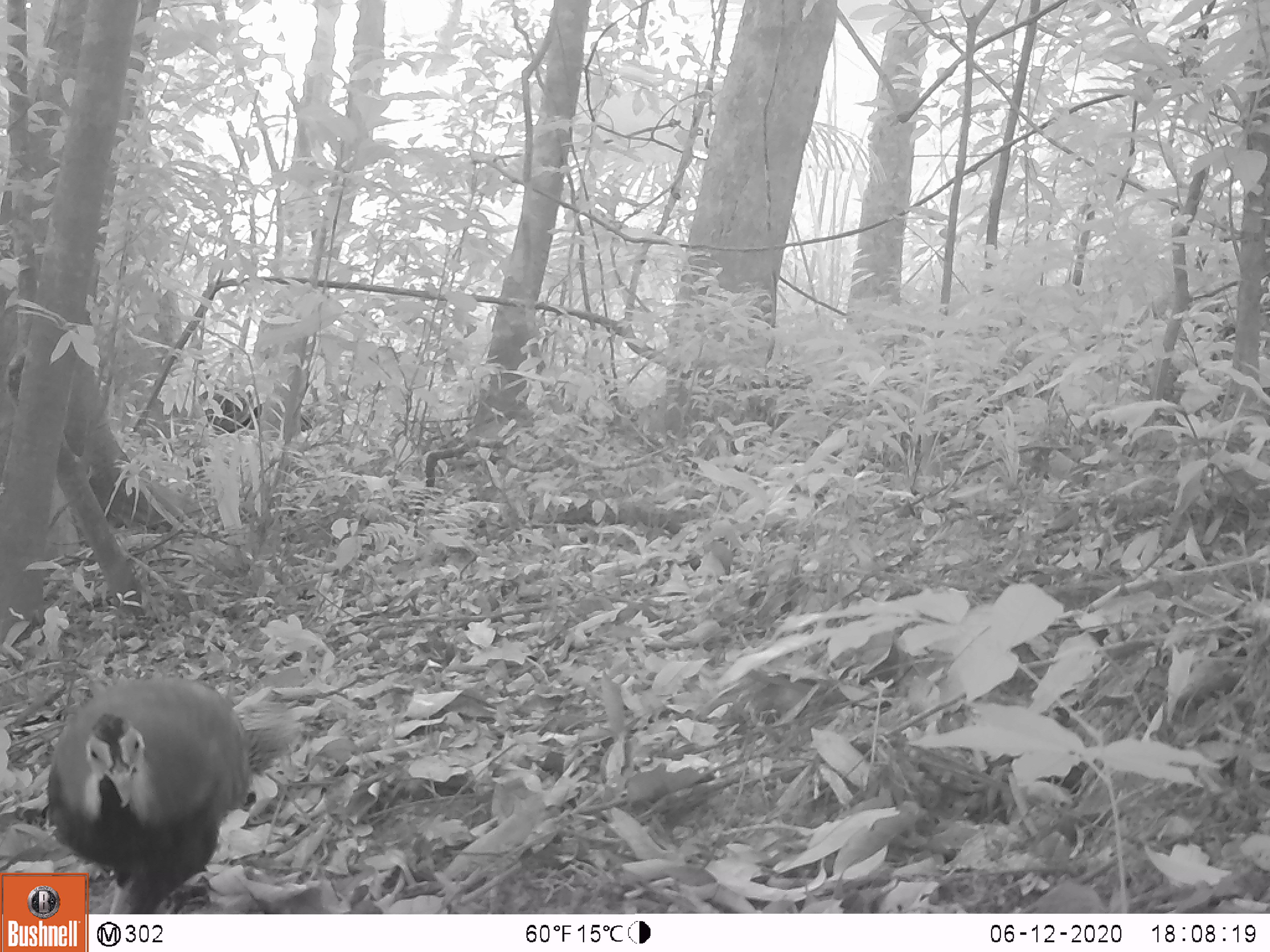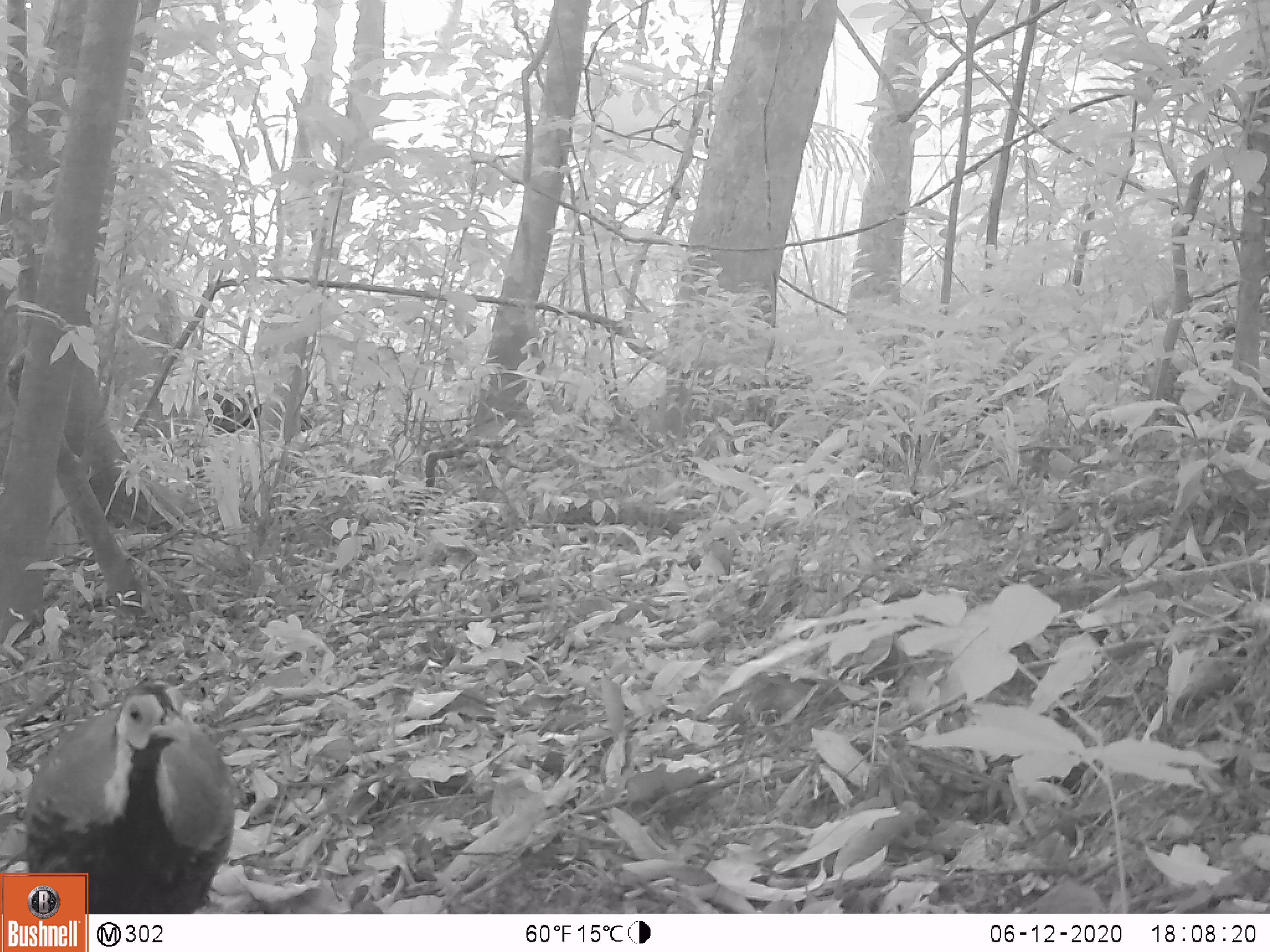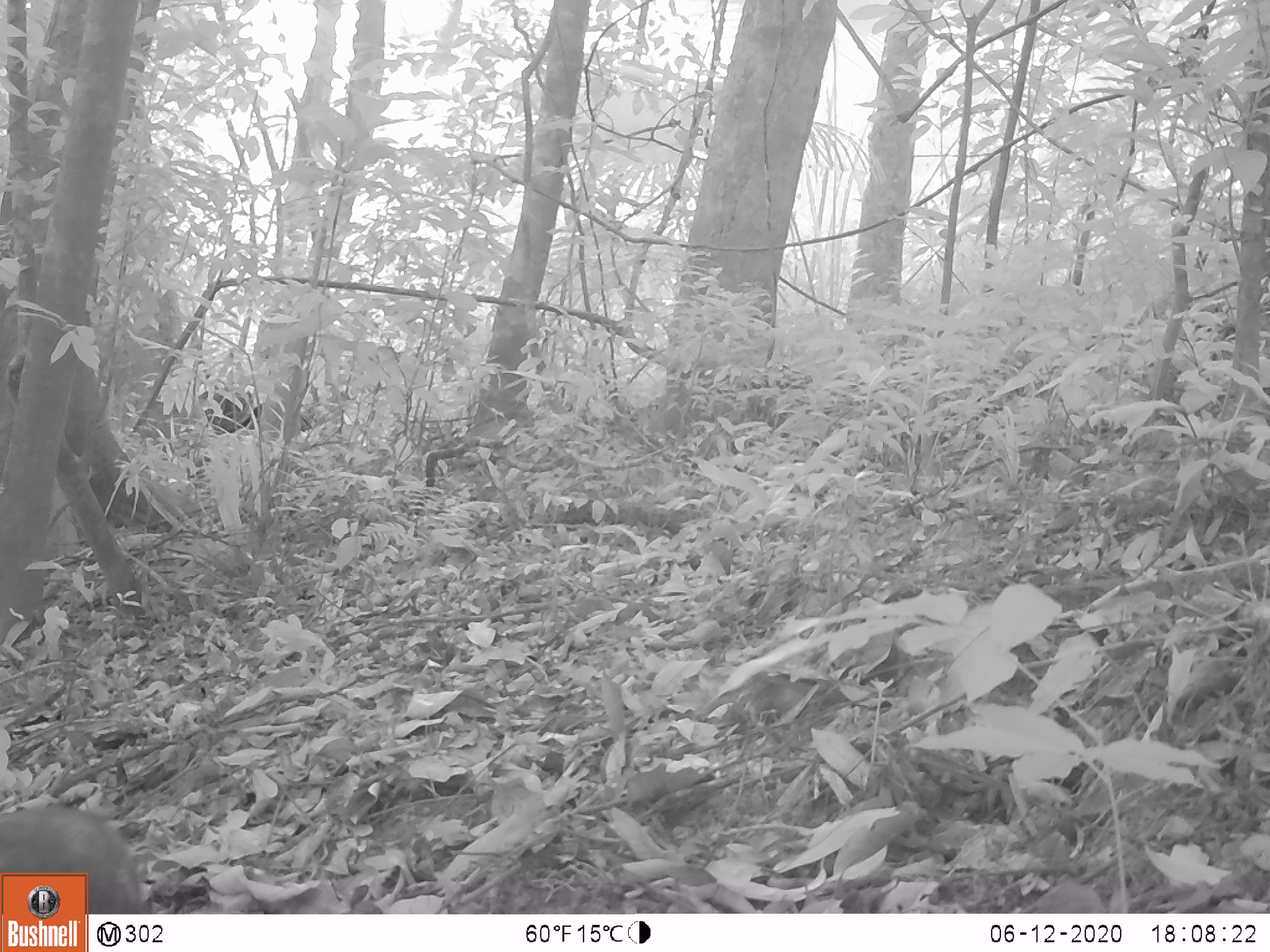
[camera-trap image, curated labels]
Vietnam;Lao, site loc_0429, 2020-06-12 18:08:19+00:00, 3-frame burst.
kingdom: Animalia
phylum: Chordata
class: Aves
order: Galliformes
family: Phasianidae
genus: Lophura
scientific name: Lophura nycthemera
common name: silver pheasant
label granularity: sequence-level